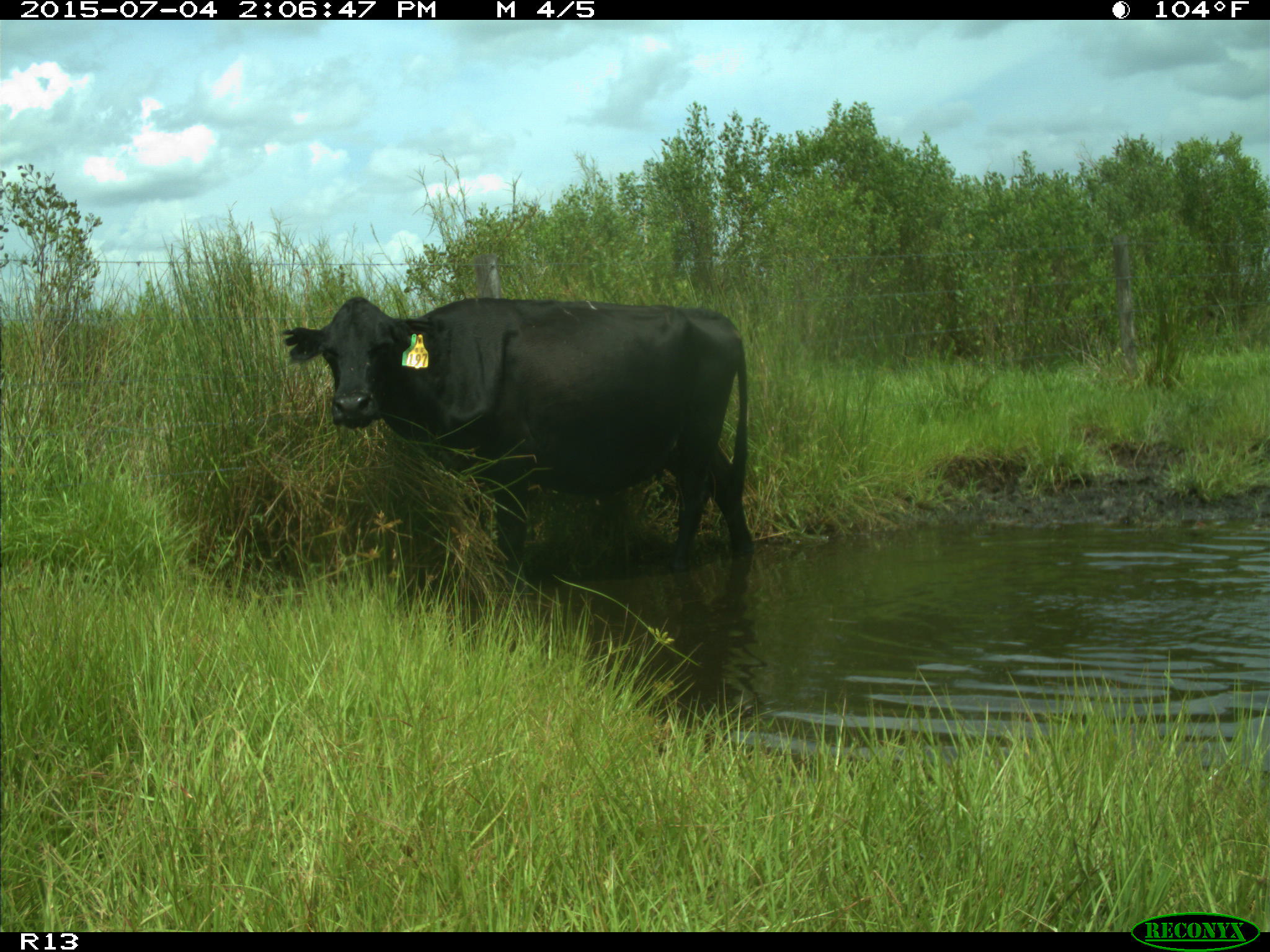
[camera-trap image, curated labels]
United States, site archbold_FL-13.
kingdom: Animalia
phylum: Chordata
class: Mammalia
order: Artiodactyla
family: Bovidae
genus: Bos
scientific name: Bos taurus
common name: domestic cow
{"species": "Bos taurus (domestic cow)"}